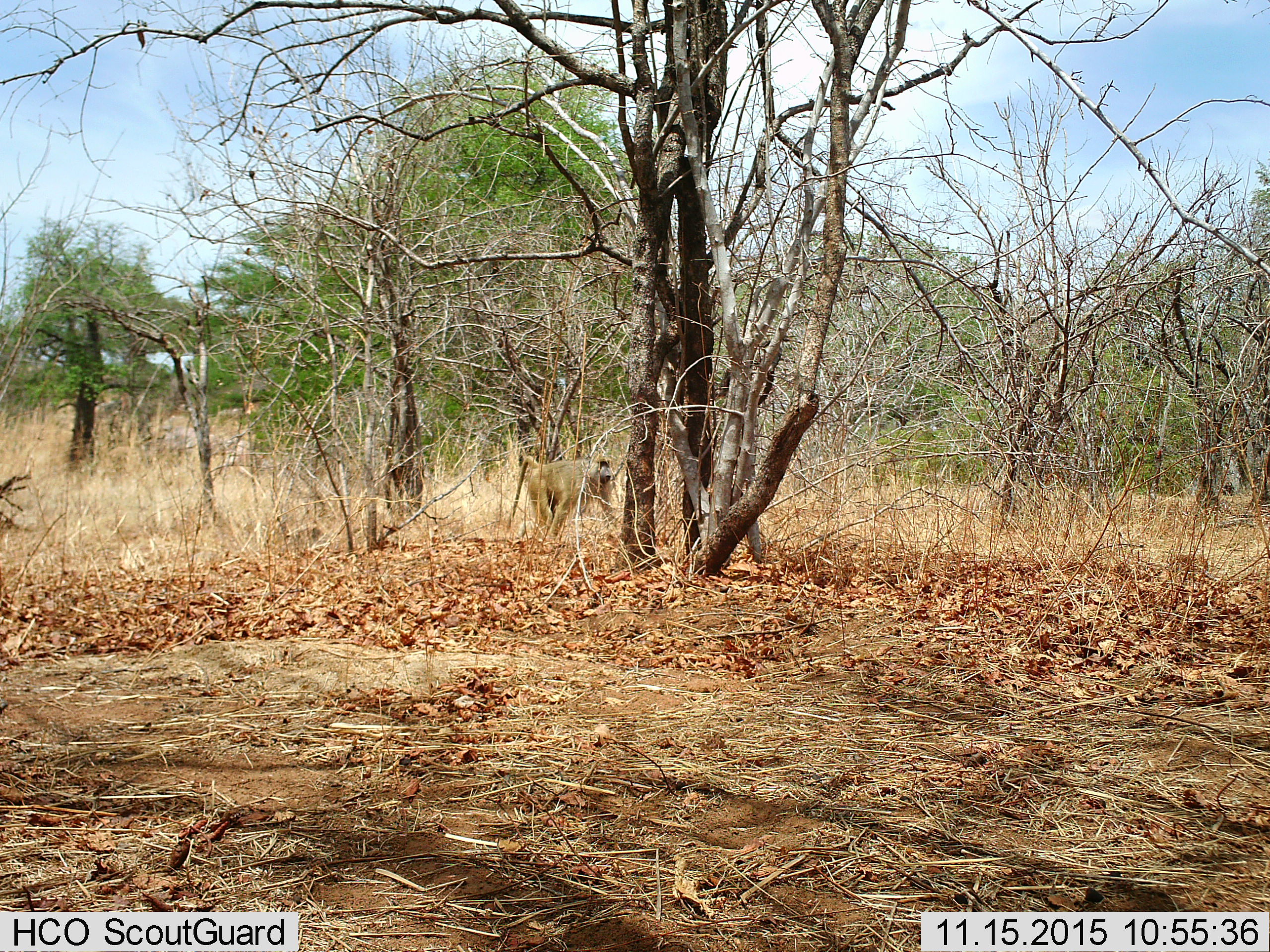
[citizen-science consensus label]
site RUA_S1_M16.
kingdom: Animalia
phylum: Chordata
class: Mammalia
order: Primates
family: Cercopithecidae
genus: Papio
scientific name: Papio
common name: baboon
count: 1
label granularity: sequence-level